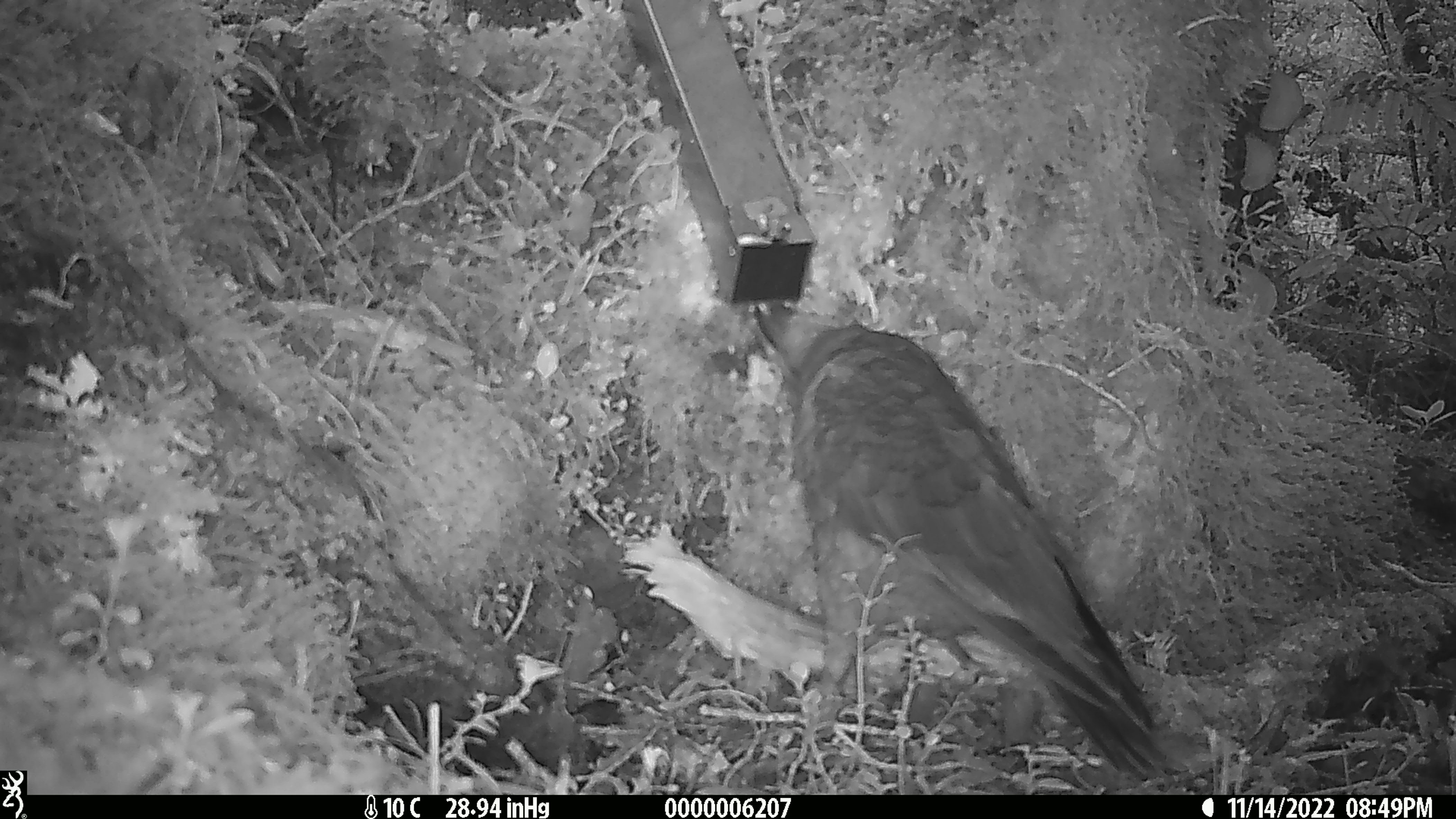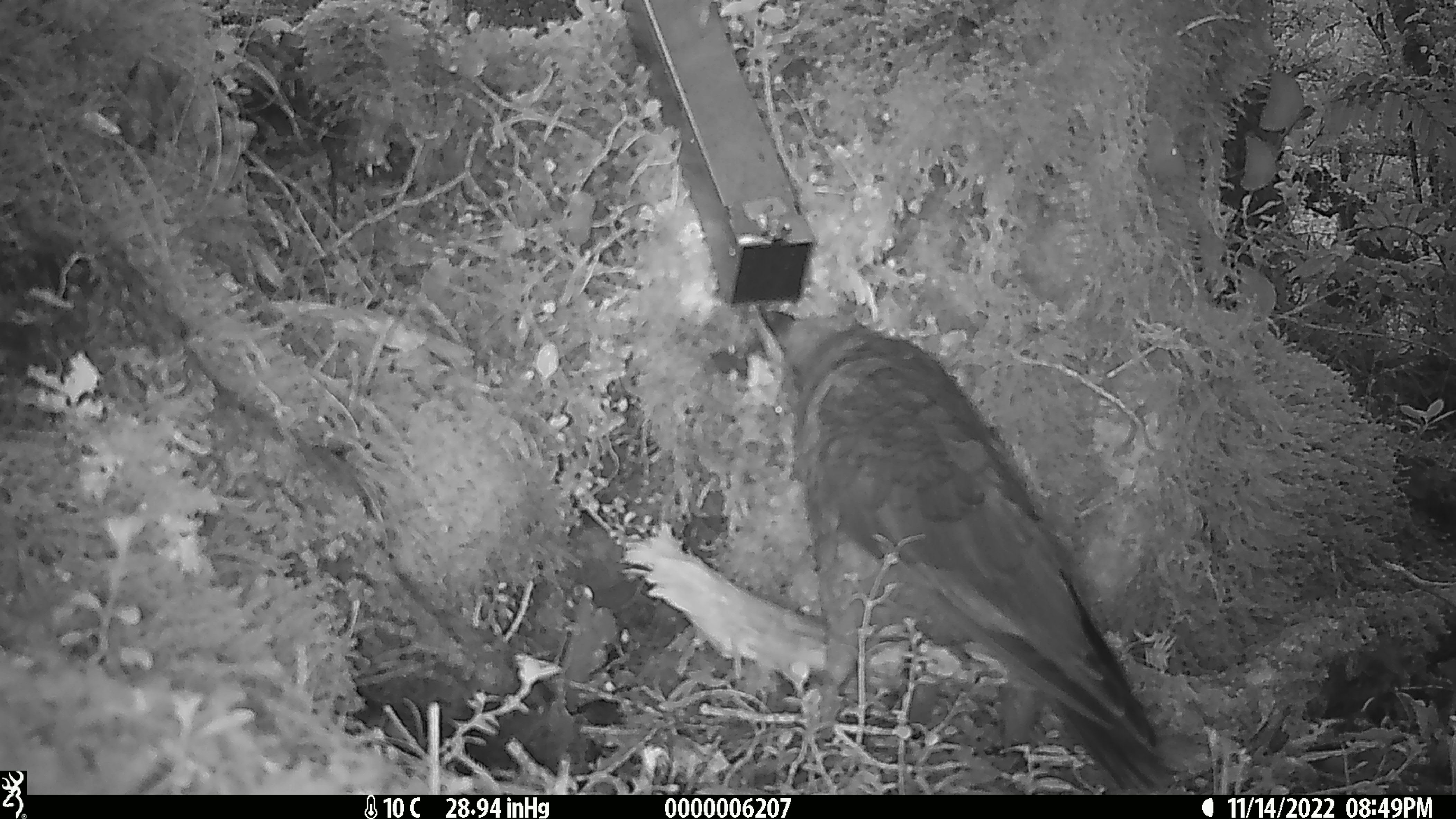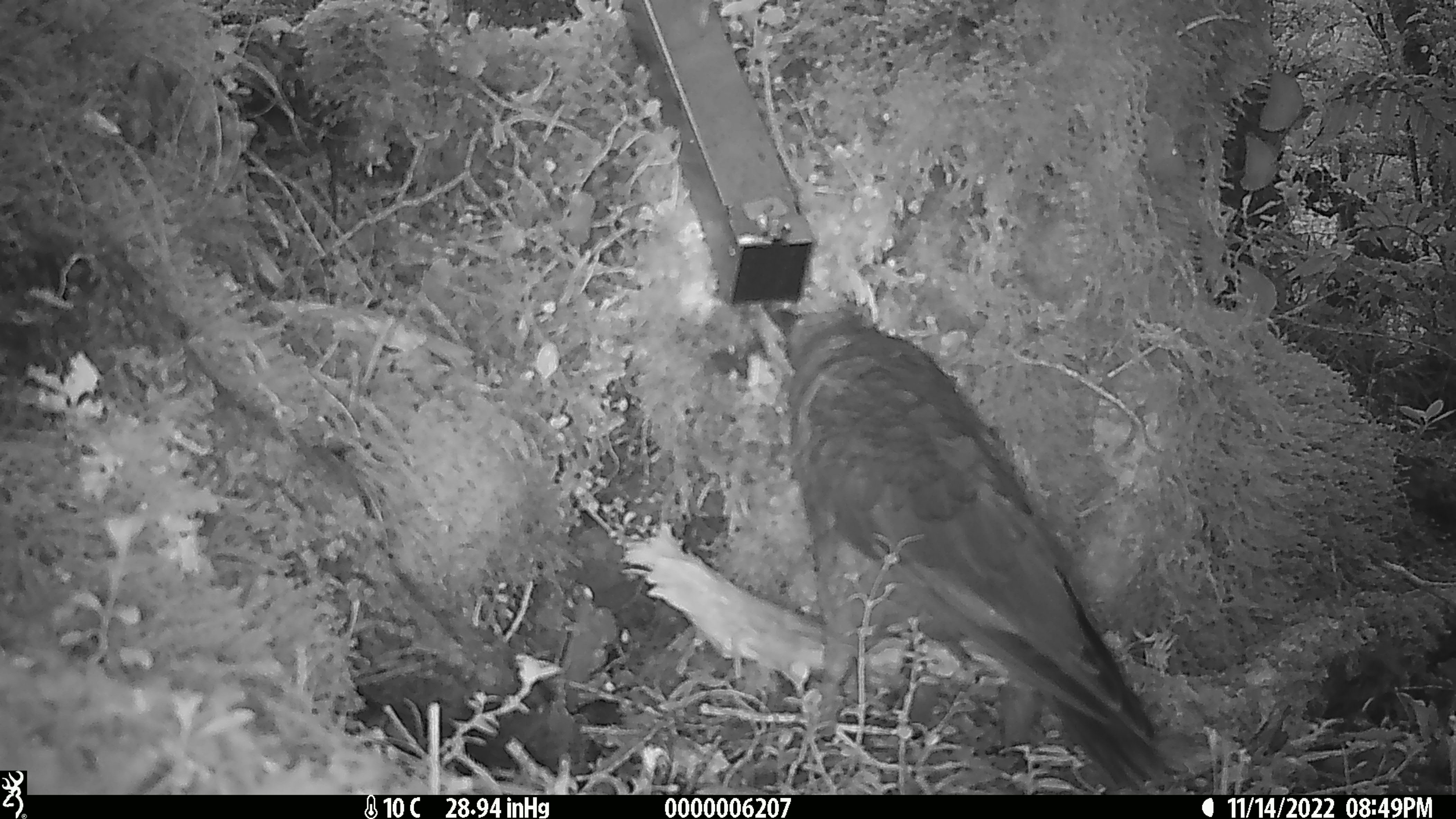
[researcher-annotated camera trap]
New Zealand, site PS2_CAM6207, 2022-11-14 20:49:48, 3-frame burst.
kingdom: Animalia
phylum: Chordata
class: Aves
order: Psittaciformes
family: Strigopidae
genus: Nestor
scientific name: Nestor notabilis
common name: kea